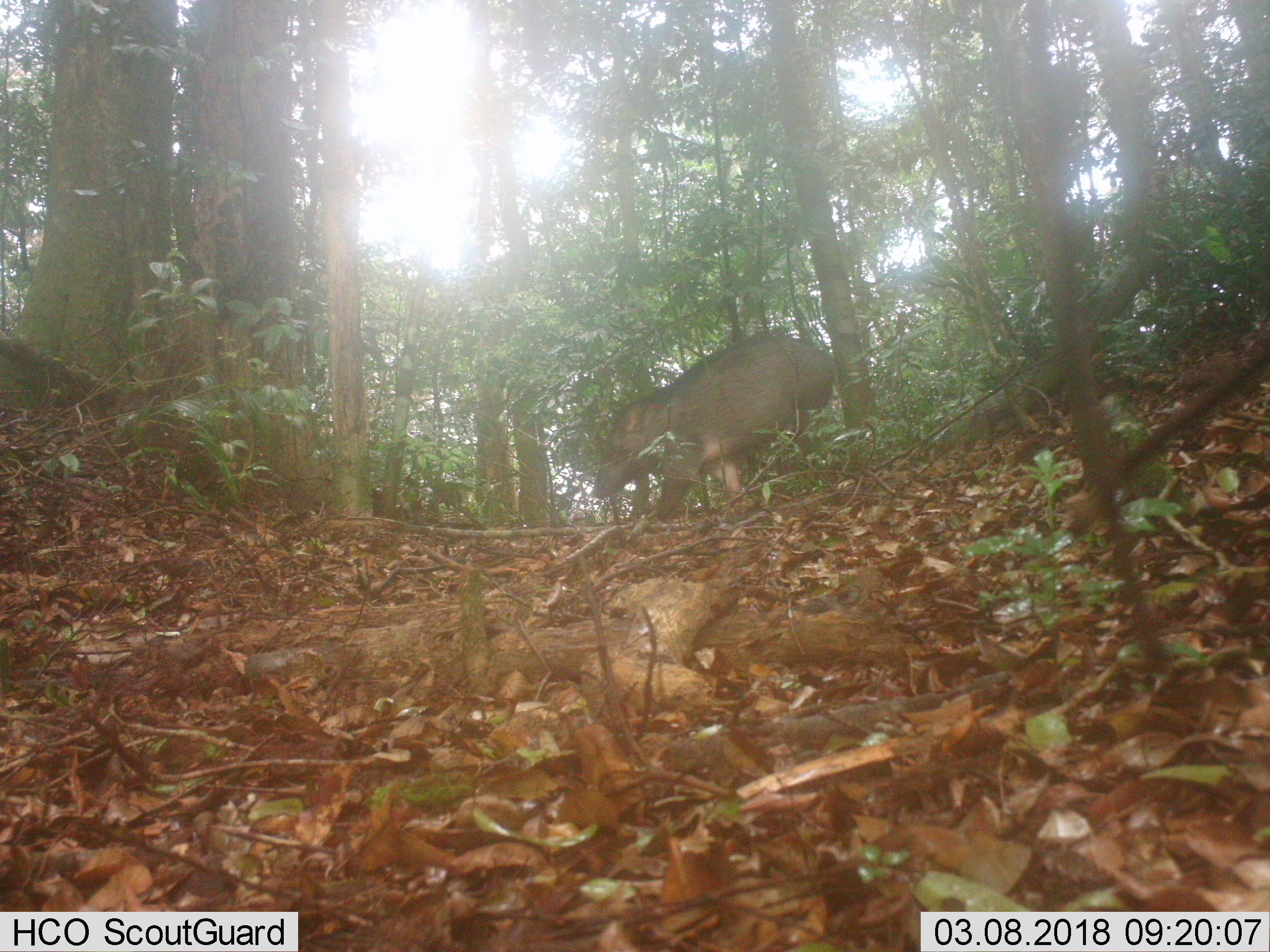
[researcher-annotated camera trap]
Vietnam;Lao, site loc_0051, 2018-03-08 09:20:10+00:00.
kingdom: Animalia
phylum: Chordata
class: Mammalia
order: Artiodactyla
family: Suidae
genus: Sus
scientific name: Sus scrofa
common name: eurasian wild pig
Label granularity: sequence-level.